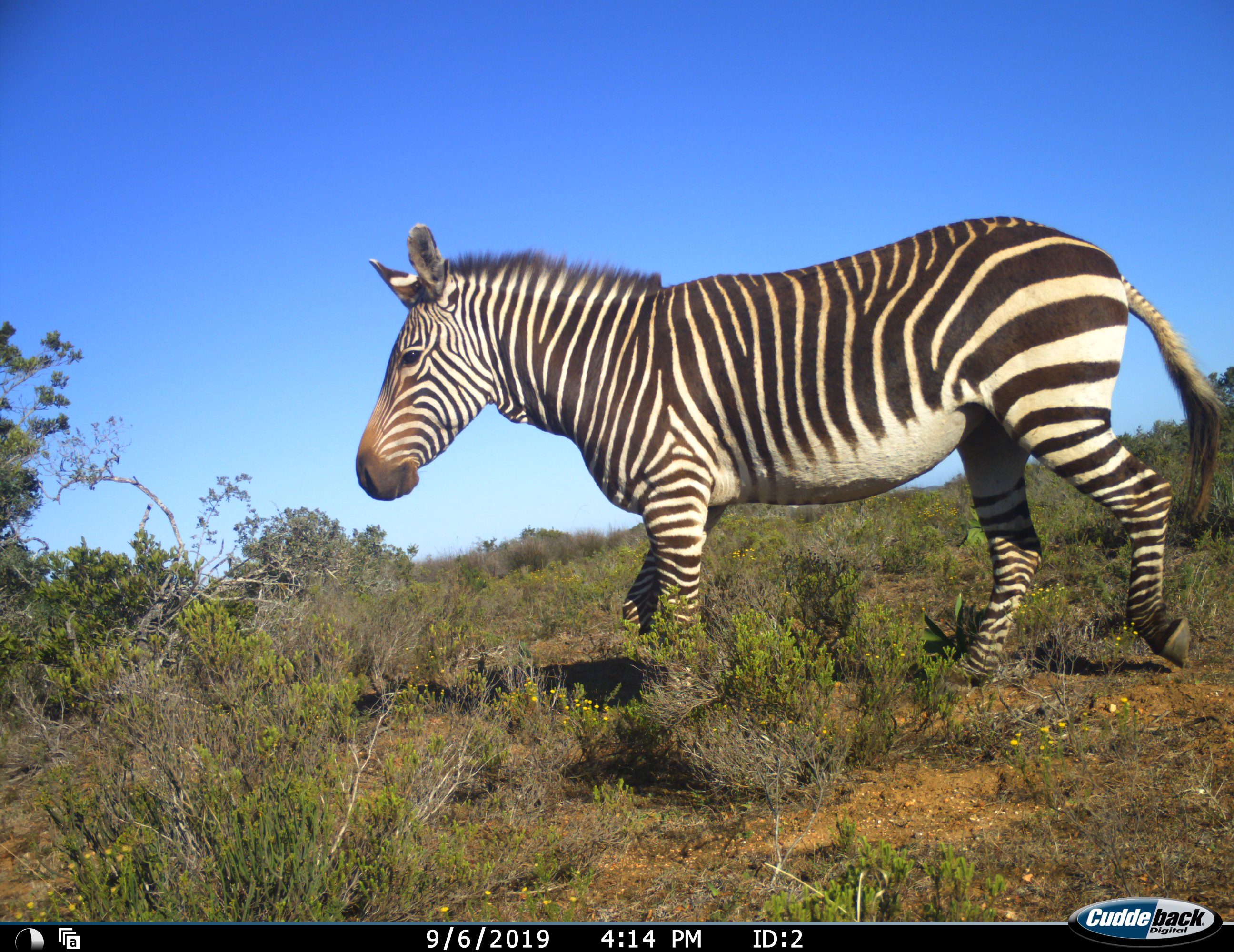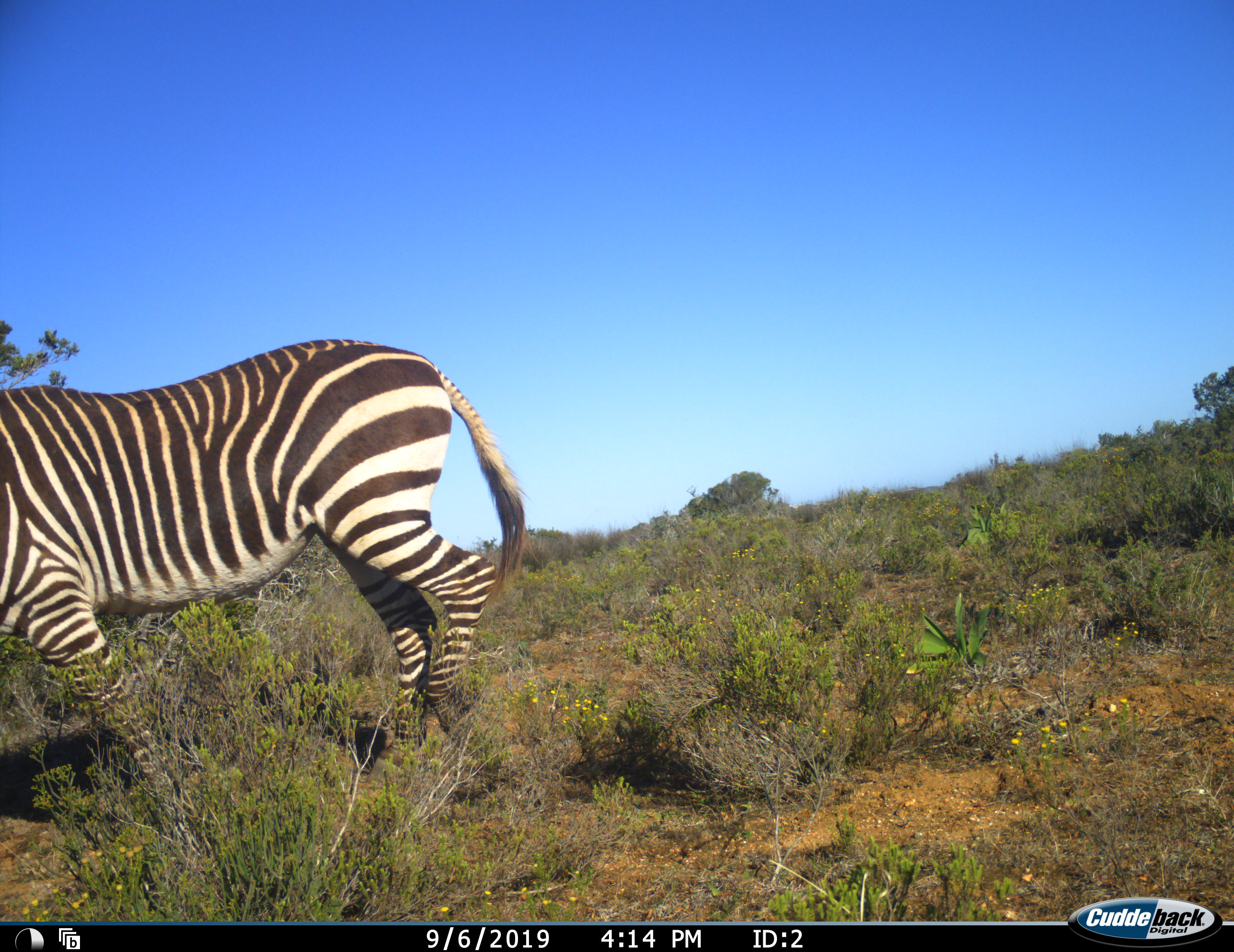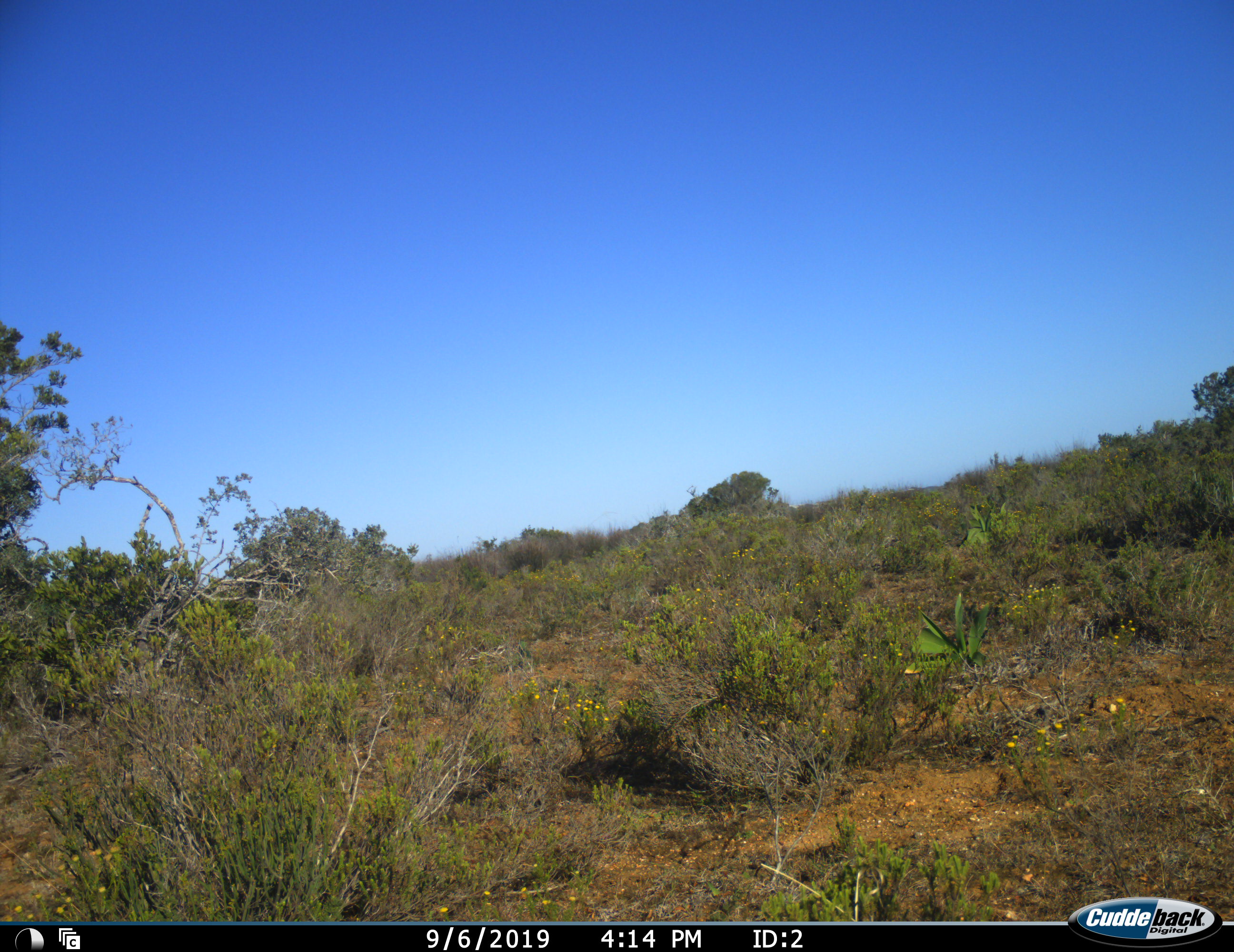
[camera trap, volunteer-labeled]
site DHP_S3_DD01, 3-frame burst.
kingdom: Animalia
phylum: Chordata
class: Mammalia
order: Perissodactyla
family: Equidae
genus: Equus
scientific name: Equus zebra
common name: mountain zebra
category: zebramountain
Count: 1.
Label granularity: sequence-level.